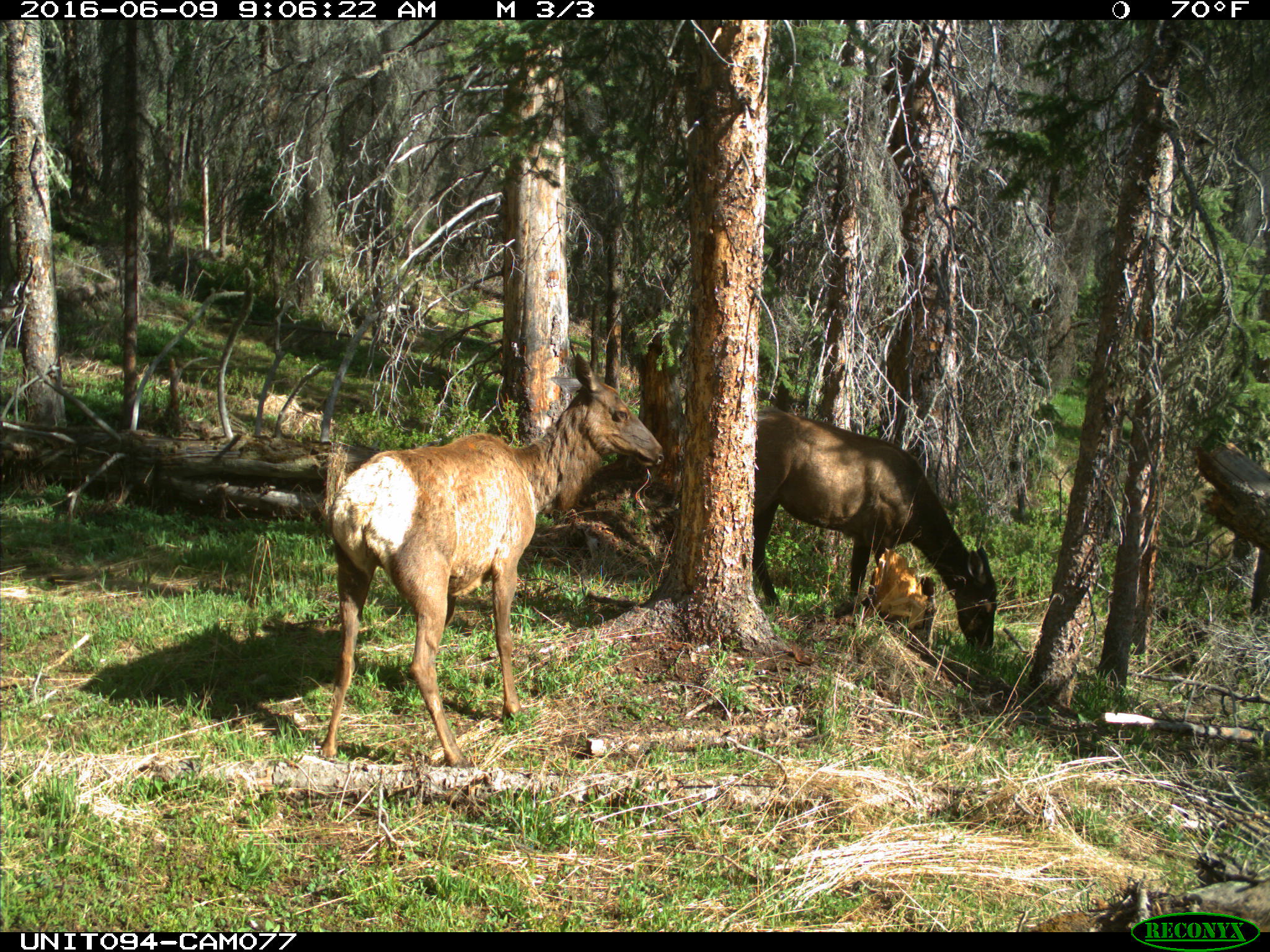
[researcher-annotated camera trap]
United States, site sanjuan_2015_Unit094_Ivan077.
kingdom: Animalia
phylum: Chordata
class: Mammalia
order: Artiodactyla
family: Cervidae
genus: Cervus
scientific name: Cervus elaphus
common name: red deer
Cervus elaphus (red deer).